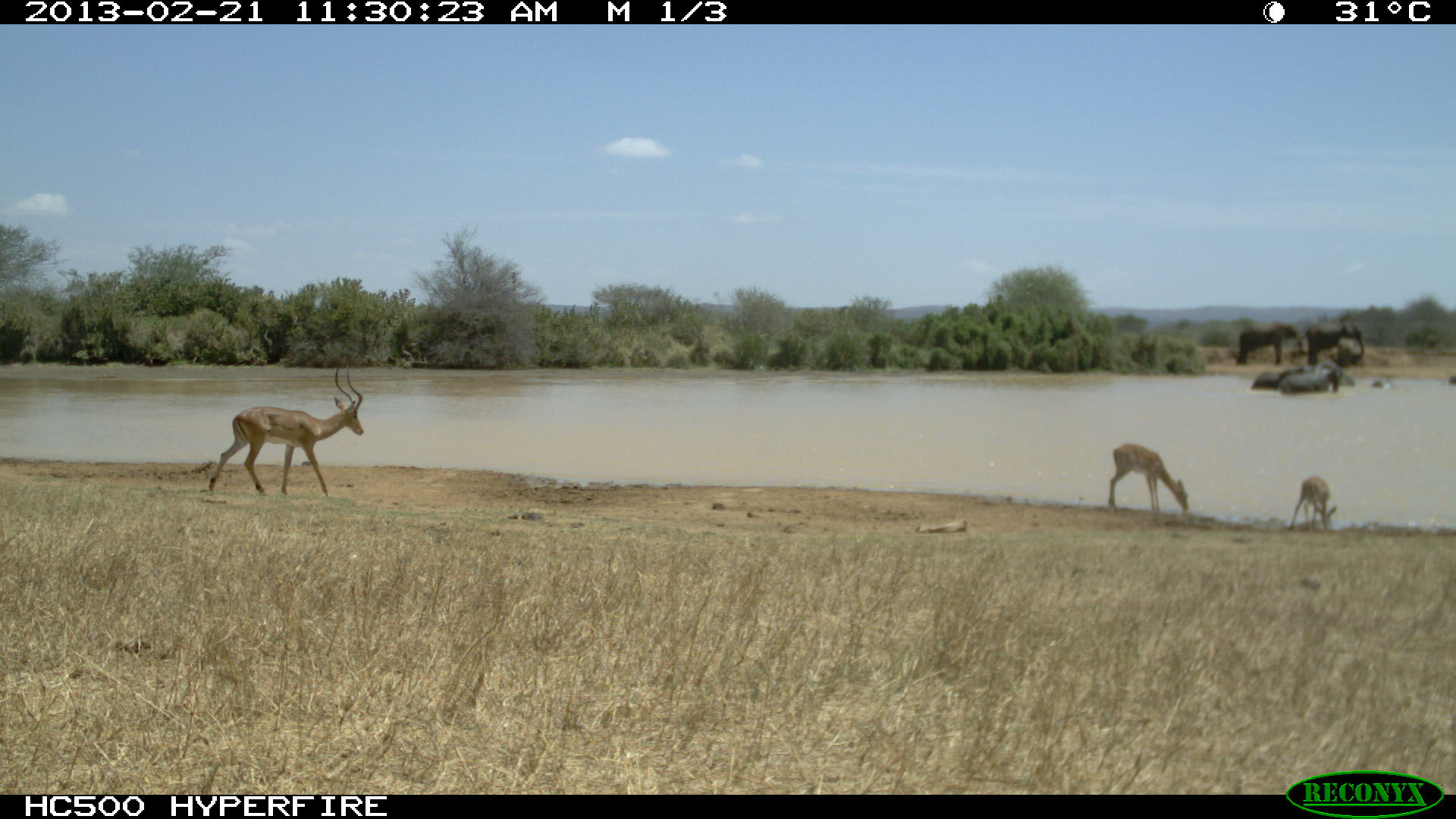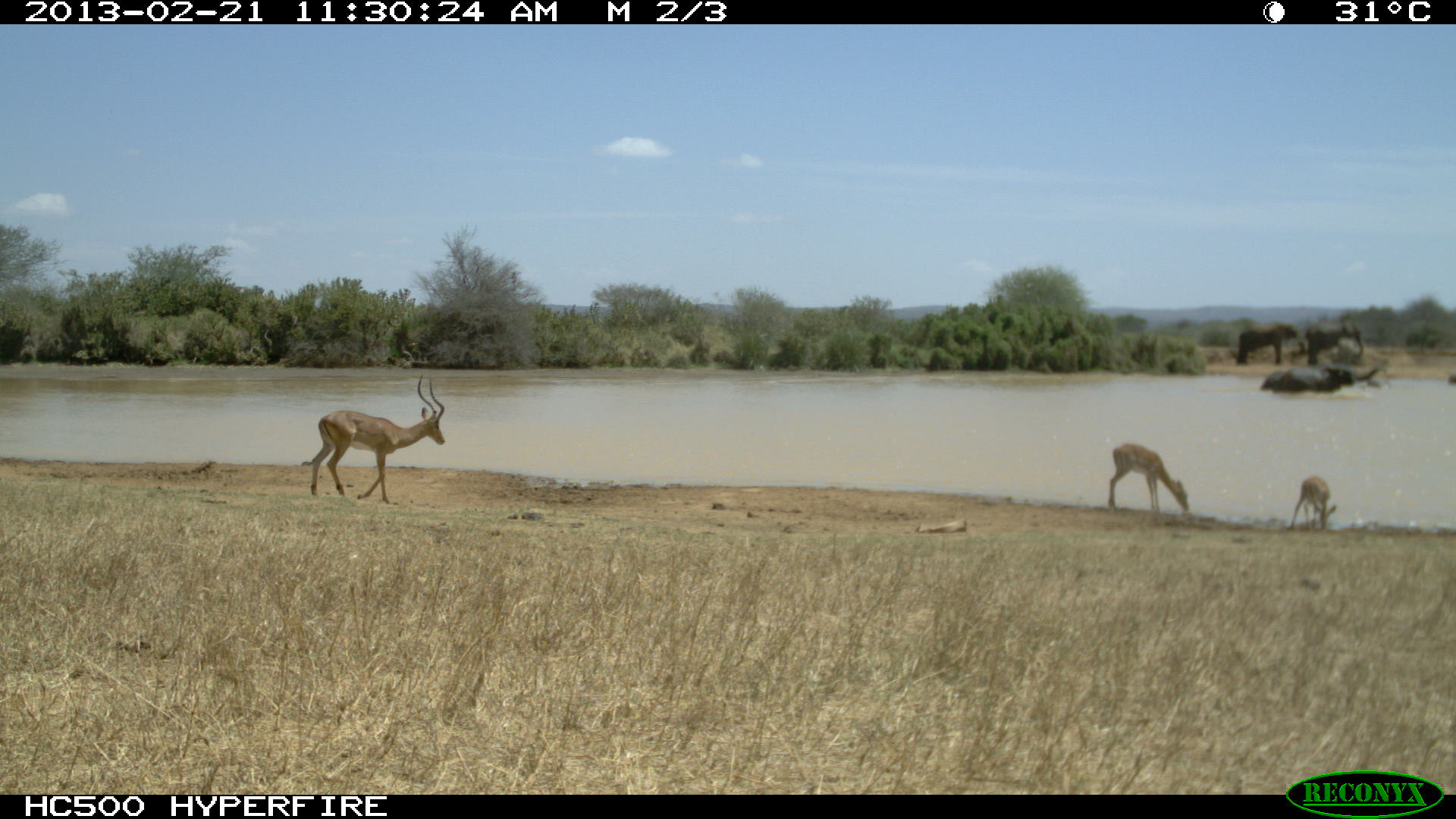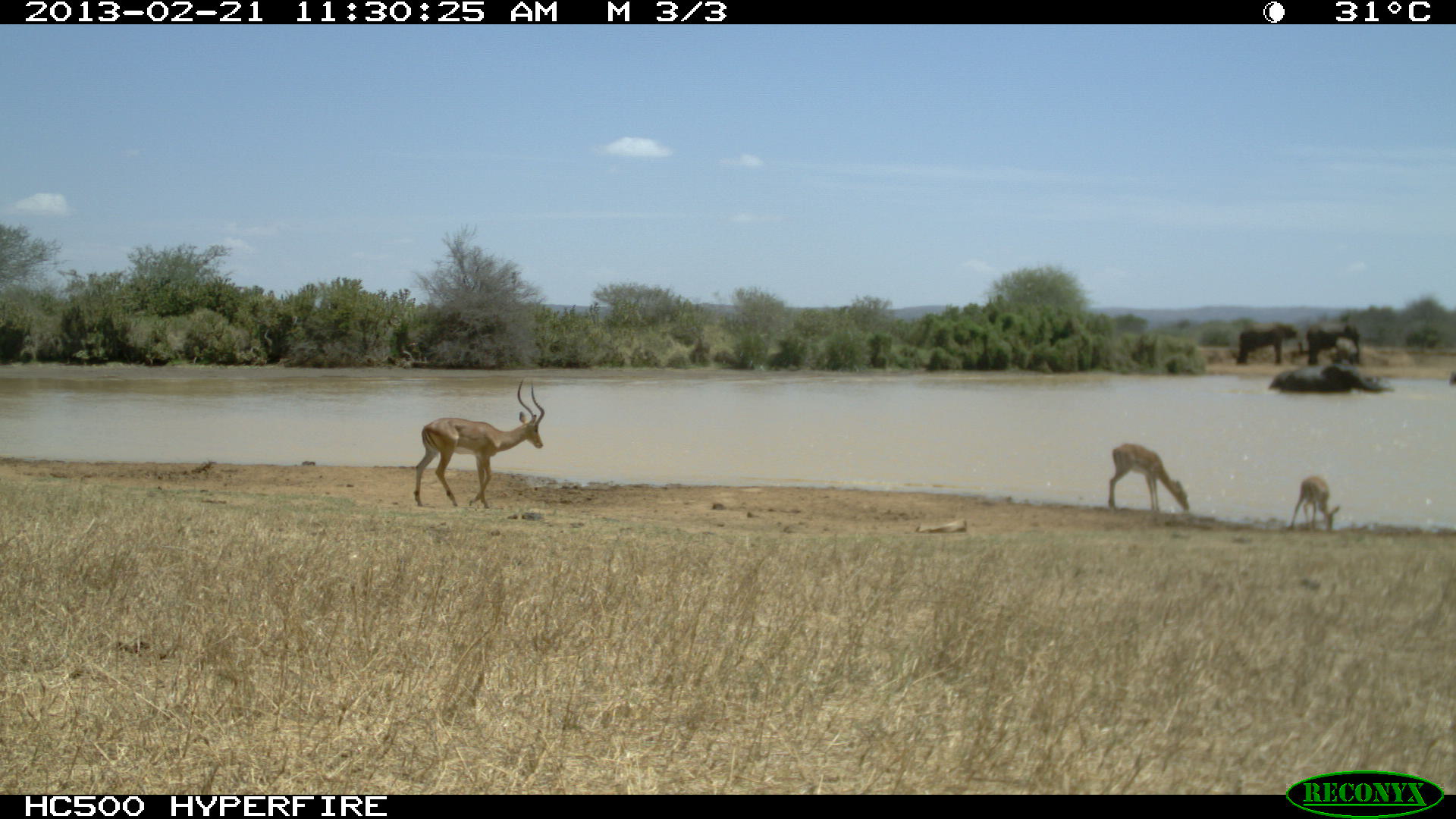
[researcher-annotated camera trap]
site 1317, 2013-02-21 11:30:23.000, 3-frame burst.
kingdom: Animalia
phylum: Chordata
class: Mammalia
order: Artiodactyla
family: Bovidae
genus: Aepyceros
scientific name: Aepyceros melampus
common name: impala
Aepyceros melampus (impala), count 3.